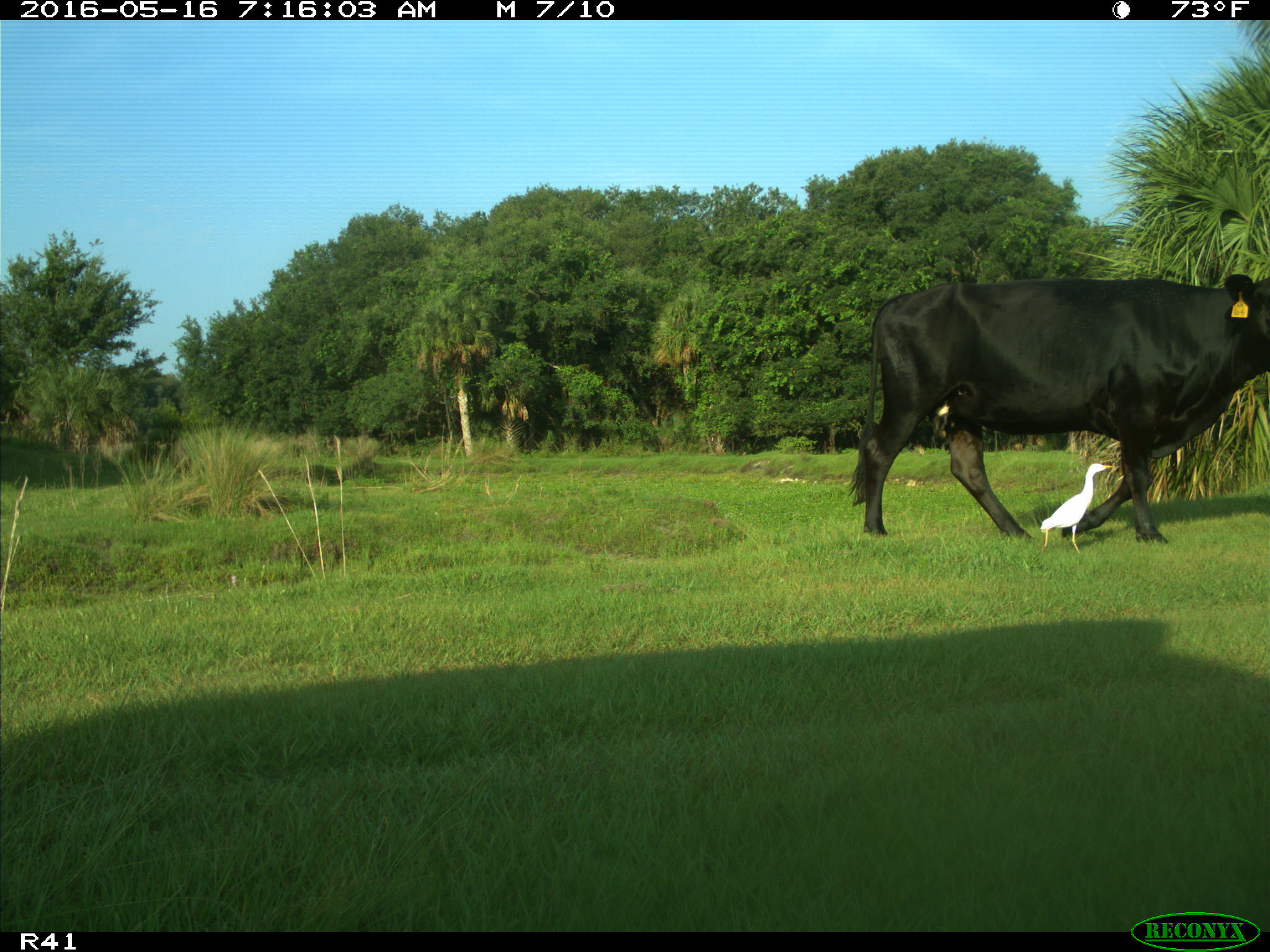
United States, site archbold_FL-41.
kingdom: Animalia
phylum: Chordata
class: Mammalia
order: Artiodactyla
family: Bovidae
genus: Bos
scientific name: Bos taurus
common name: domestic cow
Bos taurus (domestic cow).